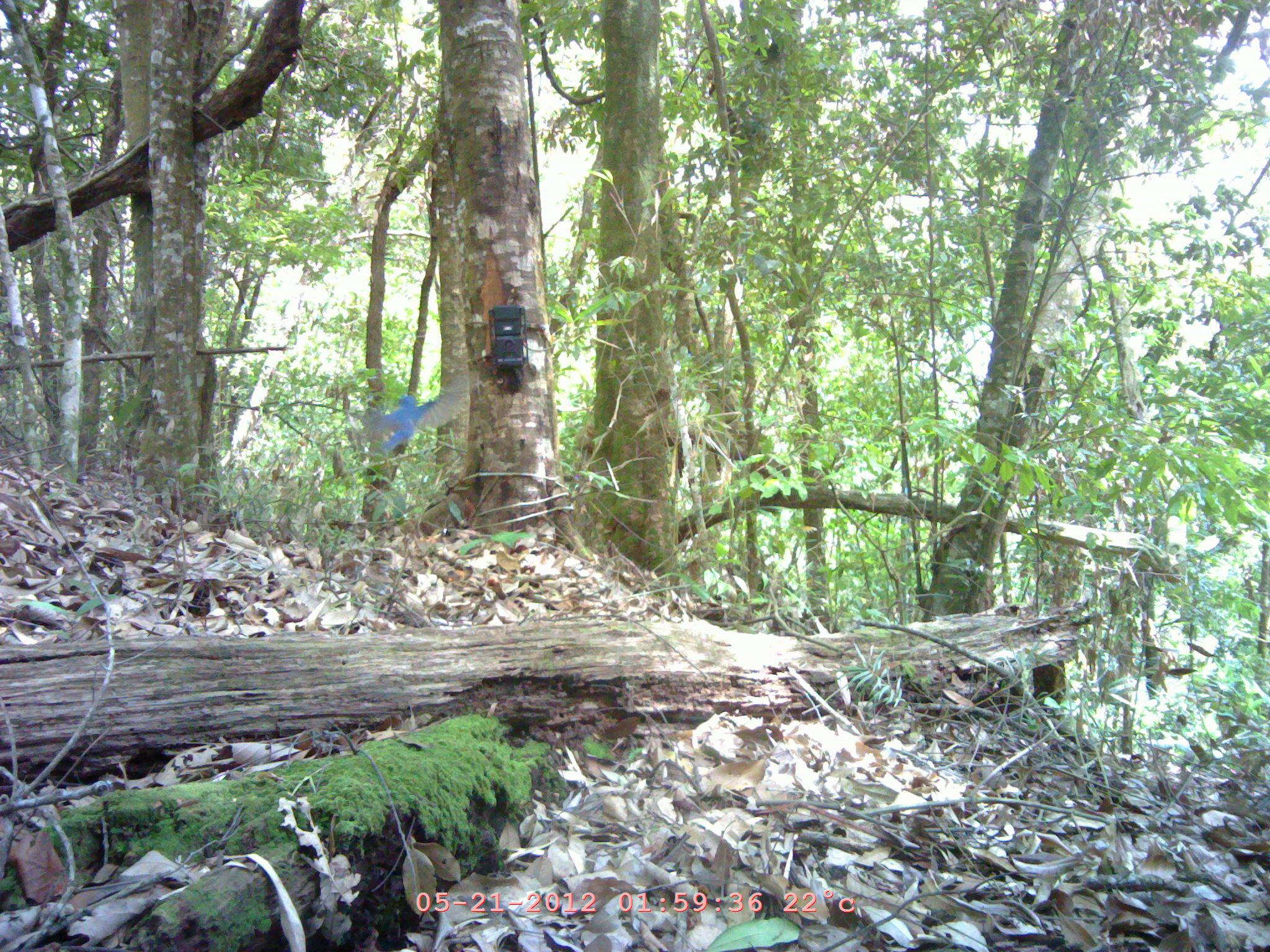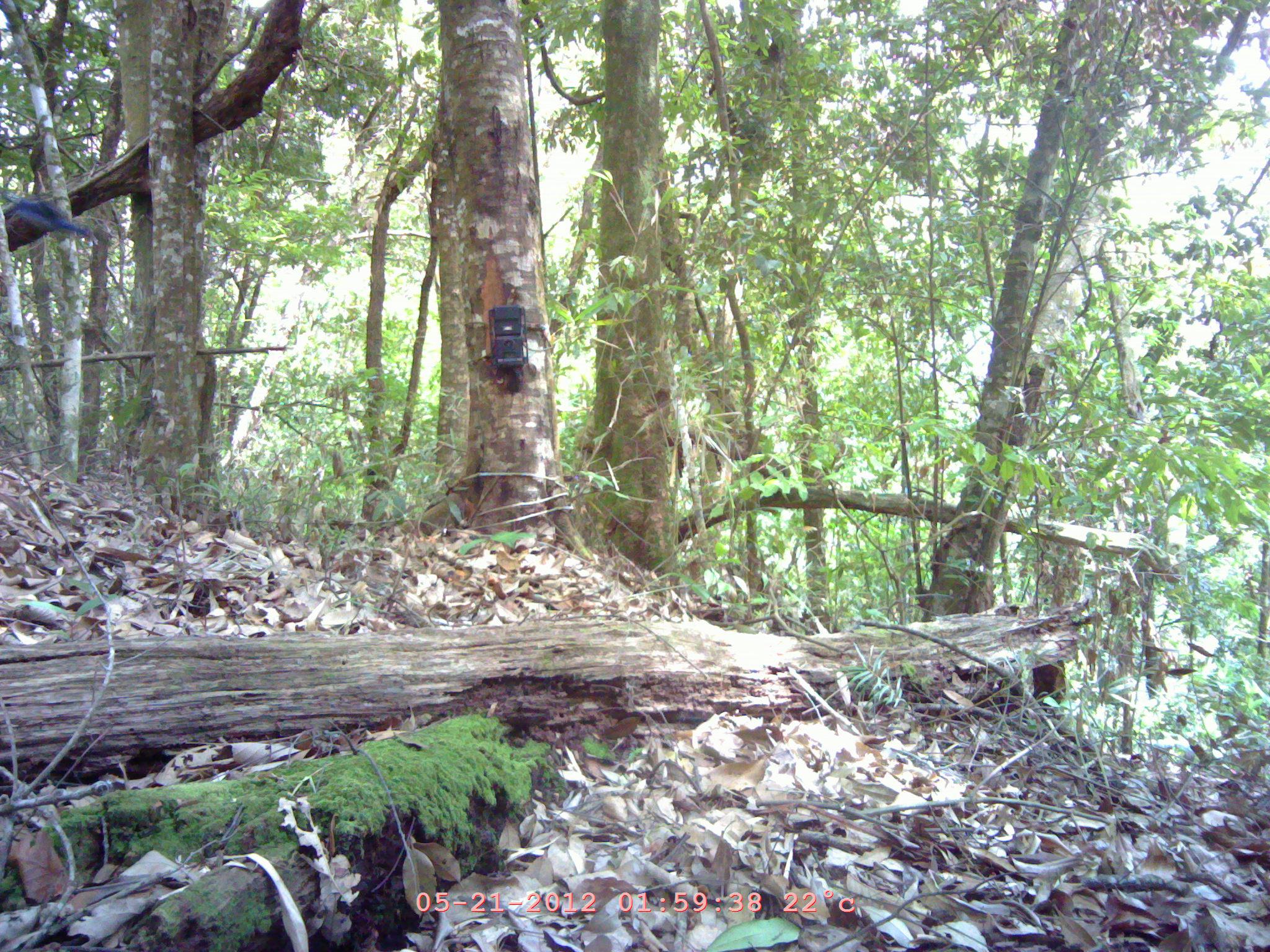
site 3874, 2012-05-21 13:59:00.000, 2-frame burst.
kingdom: Animalia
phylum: Chordata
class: Aves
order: Passeriformes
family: Muscicapidae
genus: Myophonus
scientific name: Myophonus caeruleus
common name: blue whistling thrush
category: myophonus caerulus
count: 1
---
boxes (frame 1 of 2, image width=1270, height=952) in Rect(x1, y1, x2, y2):
myophonus caerulus: Rect(361, 376, 469, 456)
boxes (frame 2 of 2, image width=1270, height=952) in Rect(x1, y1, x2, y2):
myophonus caerulus: Rect(4, 192, 92, 237)